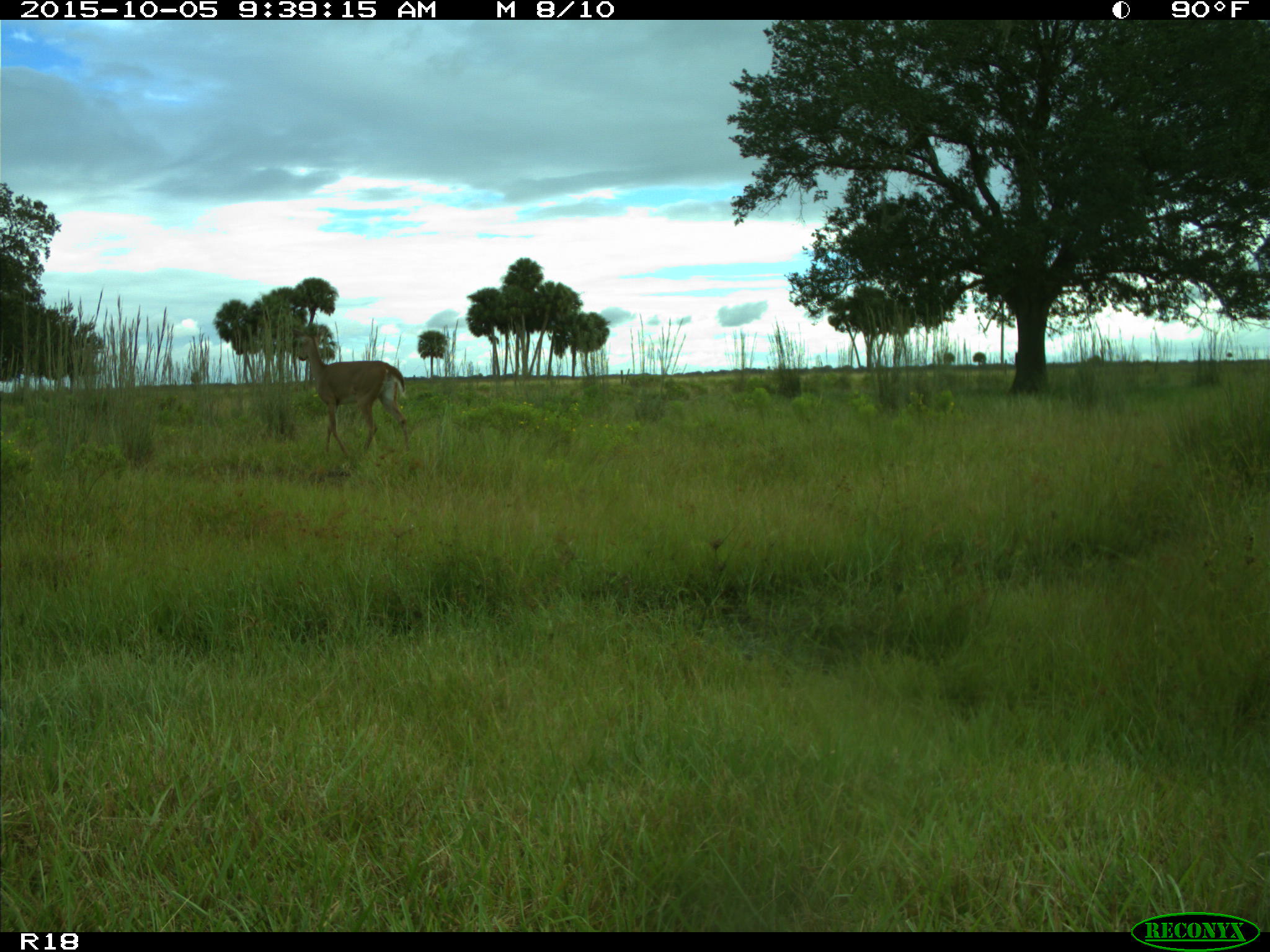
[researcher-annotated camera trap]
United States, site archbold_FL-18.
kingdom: Animalia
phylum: Chordata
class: Mammalia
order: Artiodactyla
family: Cervidae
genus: Odocoileus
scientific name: Odocoileus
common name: deer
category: unidentified deer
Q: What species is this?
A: Unidentified deer (deer) (Odocoileus).